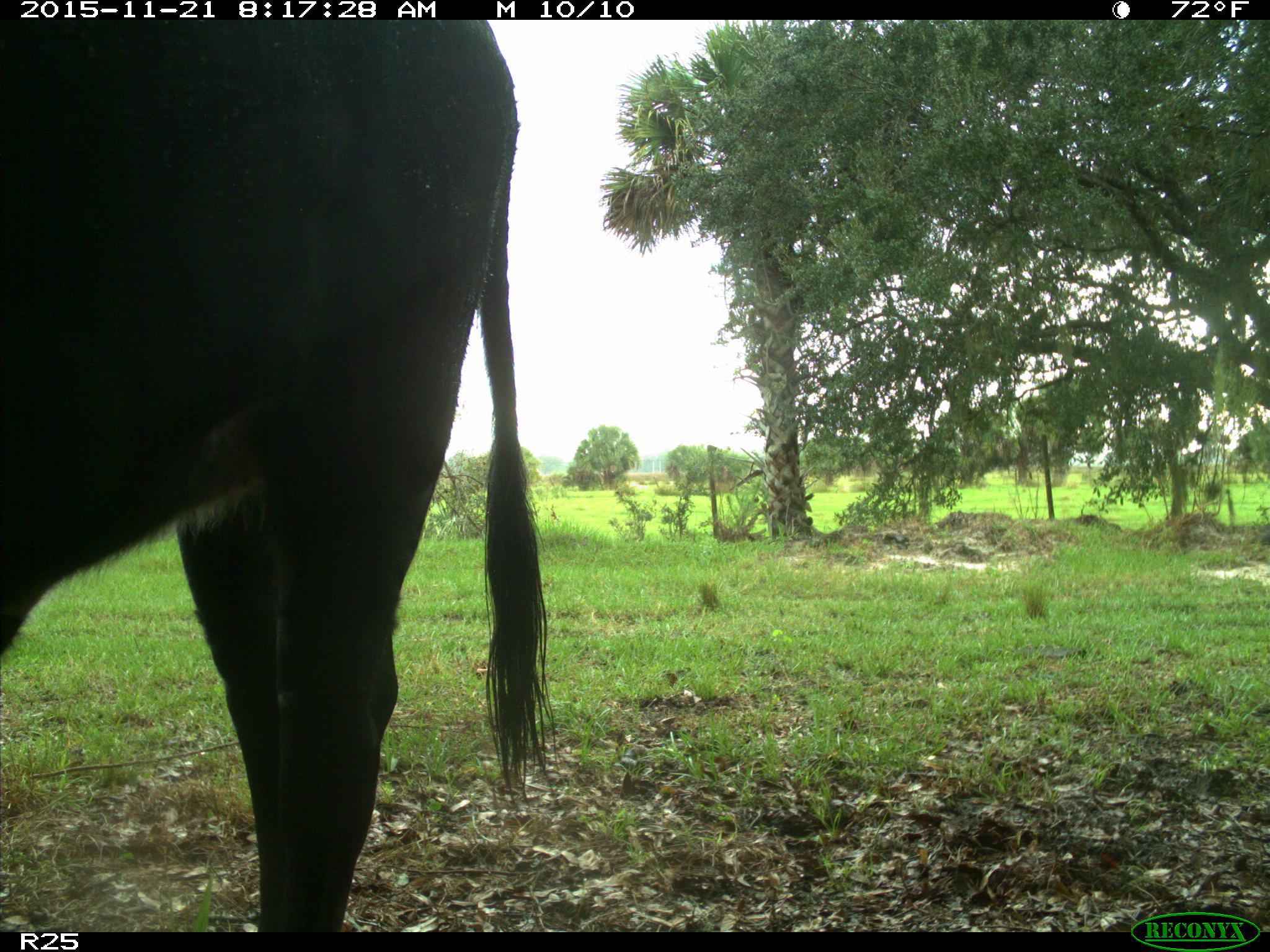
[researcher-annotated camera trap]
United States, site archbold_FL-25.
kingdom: Animalia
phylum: Chordata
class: Mammalia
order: Artiodactyla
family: Bovidae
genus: Bos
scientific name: Bos taurus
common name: domestic cow